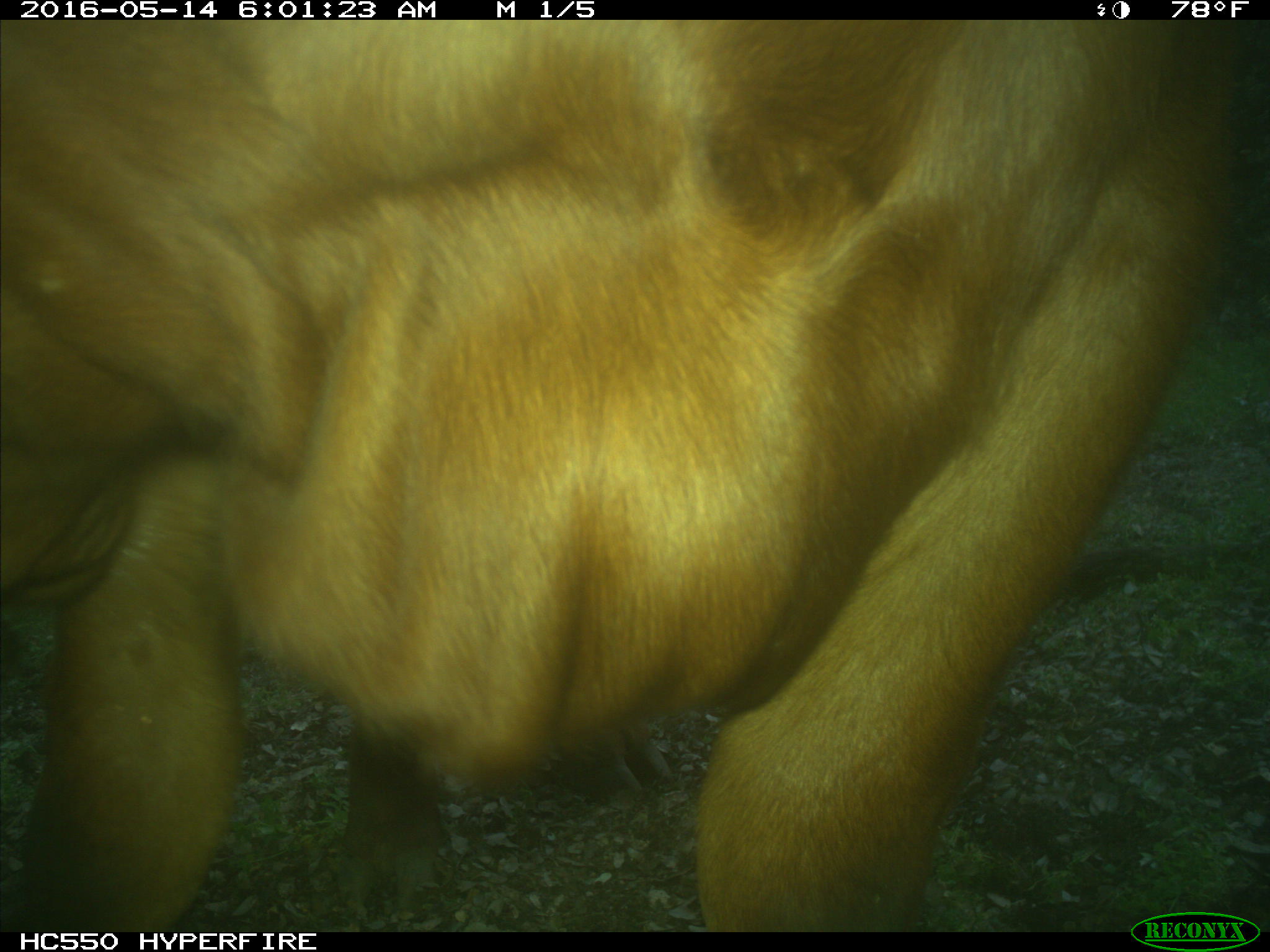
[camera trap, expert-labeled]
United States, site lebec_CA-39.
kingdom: Animalia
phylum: Chordata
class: Mammalia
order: Artiodactyla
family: Bovidae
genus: Bos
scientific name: Bos taurus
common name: domestic cow